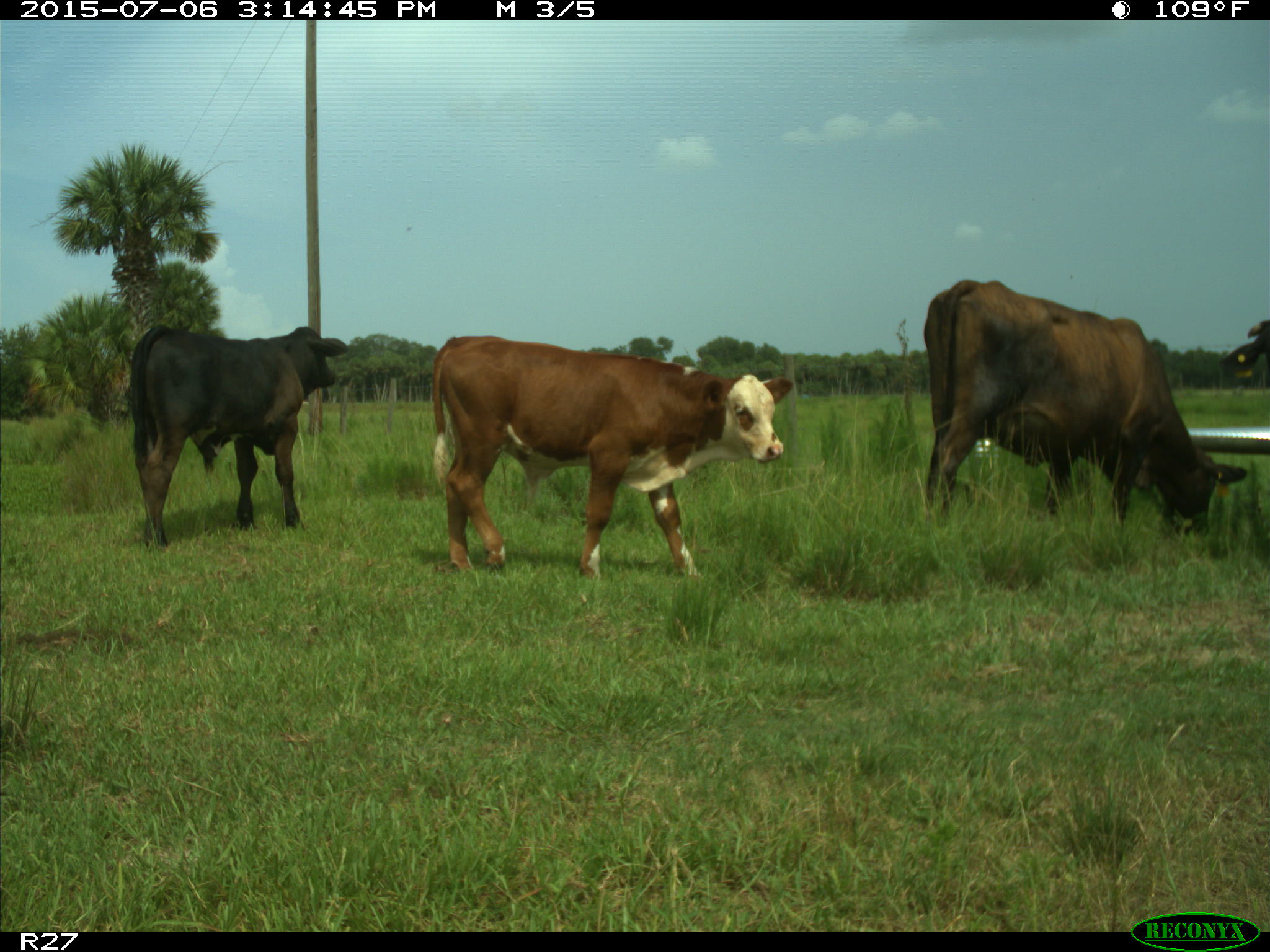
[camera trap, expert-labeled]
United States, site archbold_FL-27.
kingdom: Animalia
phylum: Chordata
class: Mammalia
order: Artiodactyla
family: Bovidae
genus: Bos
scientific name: Bos taurus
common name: domestic cow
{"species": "Bos taurus (domestic cow)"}